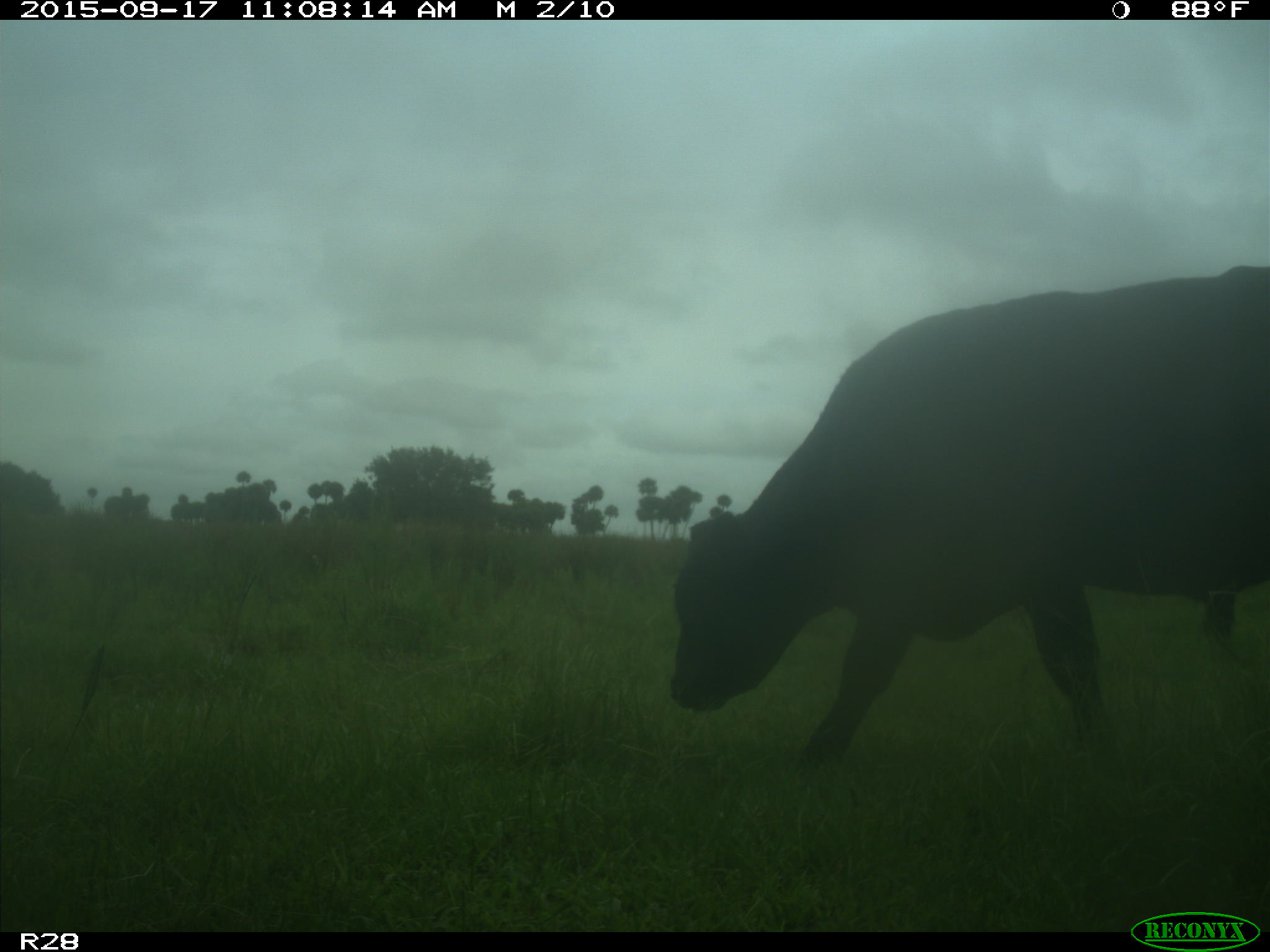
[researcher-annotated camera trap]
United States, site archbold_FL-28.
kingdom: Animalia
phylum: Chordata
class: Mammalia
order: Artiodactyla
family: Bovidae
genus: Bos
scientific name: Bos taurus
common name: domestic cow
Bos taurus (domestic cow).